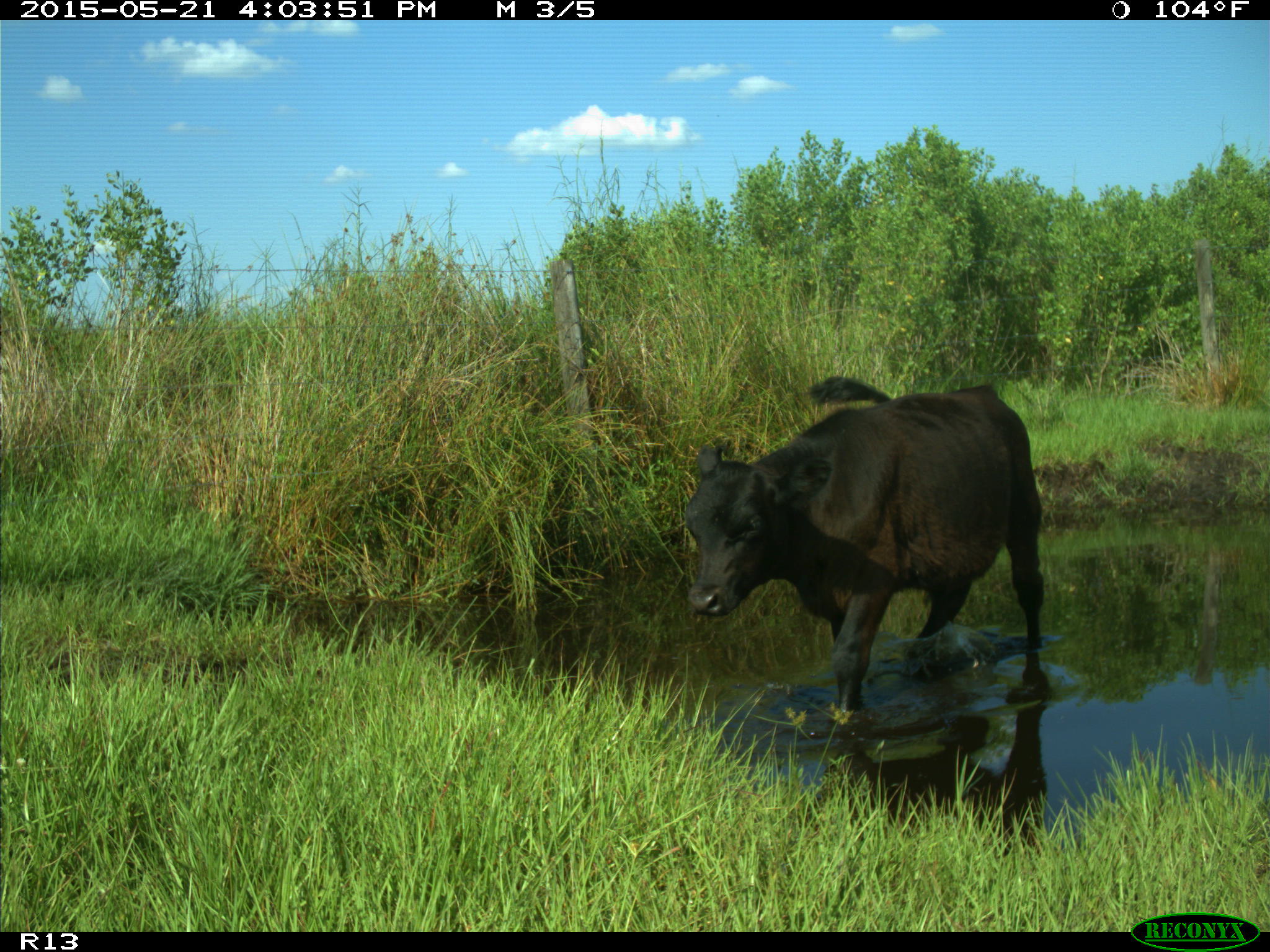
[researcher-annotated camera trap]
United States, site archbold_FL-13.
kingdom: Animalia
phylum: Chordata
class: Mammalia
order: Artiodactyla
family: Bovidae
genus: Bos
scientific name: Bos taurus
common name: domestic cow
Bos taurus (domestic cow).